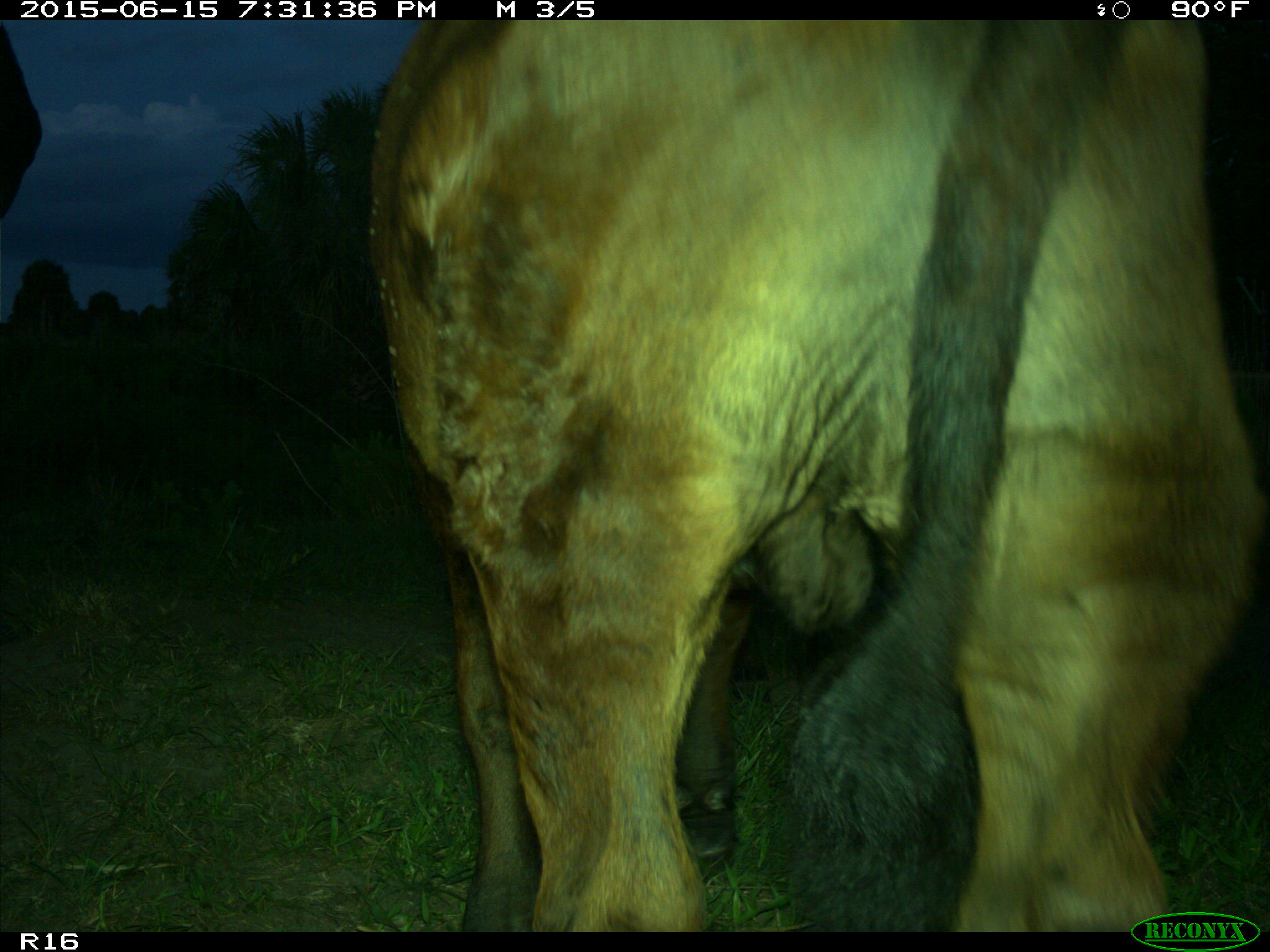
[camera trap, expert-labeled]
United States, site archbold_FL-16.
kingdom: Animalia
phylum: Chordata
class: Mammalia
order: Artiodactyla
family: Bovidae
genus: Bos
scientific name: Bos taurus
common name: domestic cow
Bos taurus (domestic cow).